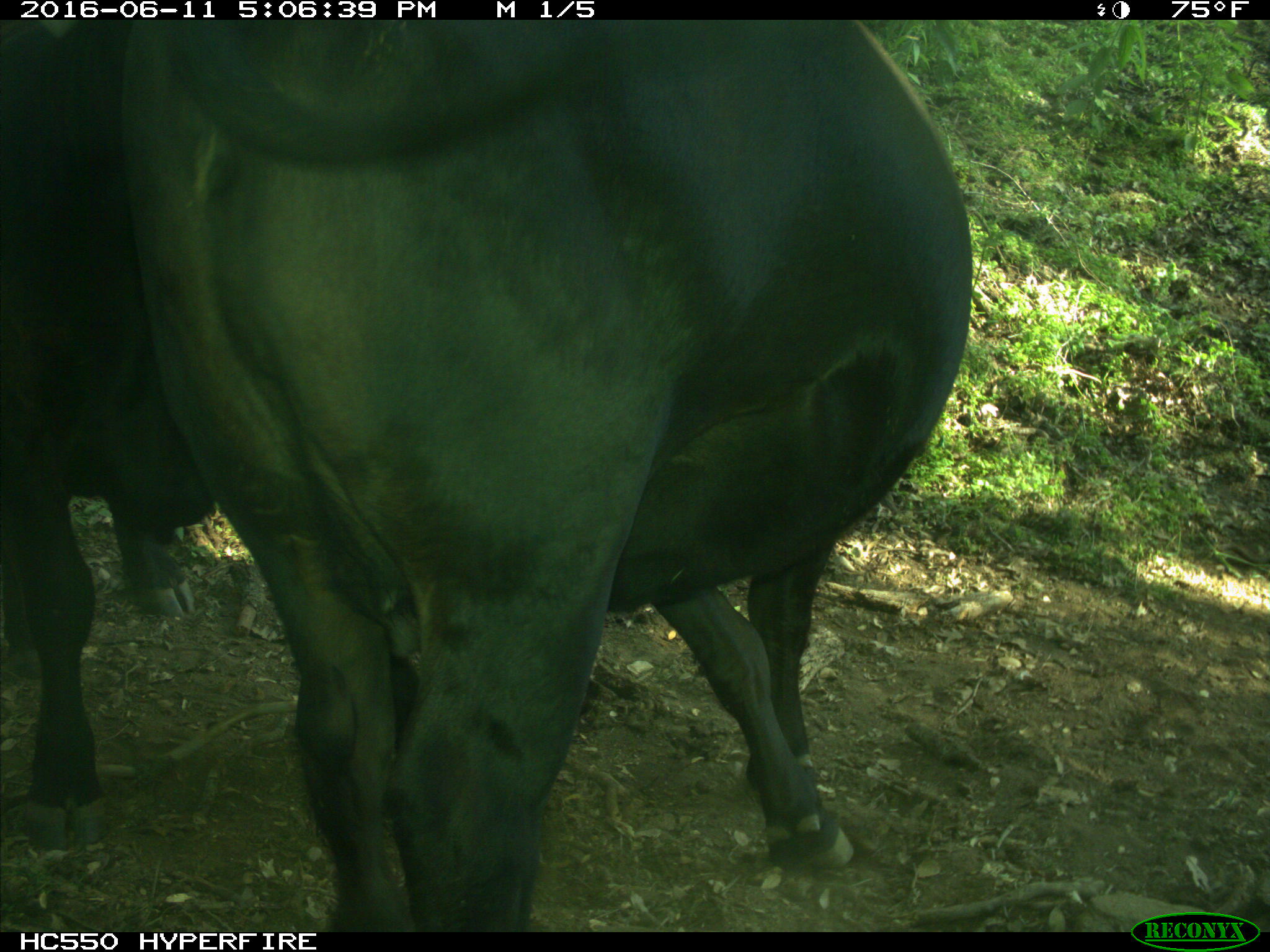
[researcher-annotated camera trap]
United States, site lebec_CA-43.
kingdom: Animalia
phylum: Chordata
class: Mammalia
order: Artiodactyla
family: Bovidae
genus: Bos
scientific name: Bos taurus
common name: domestic cow